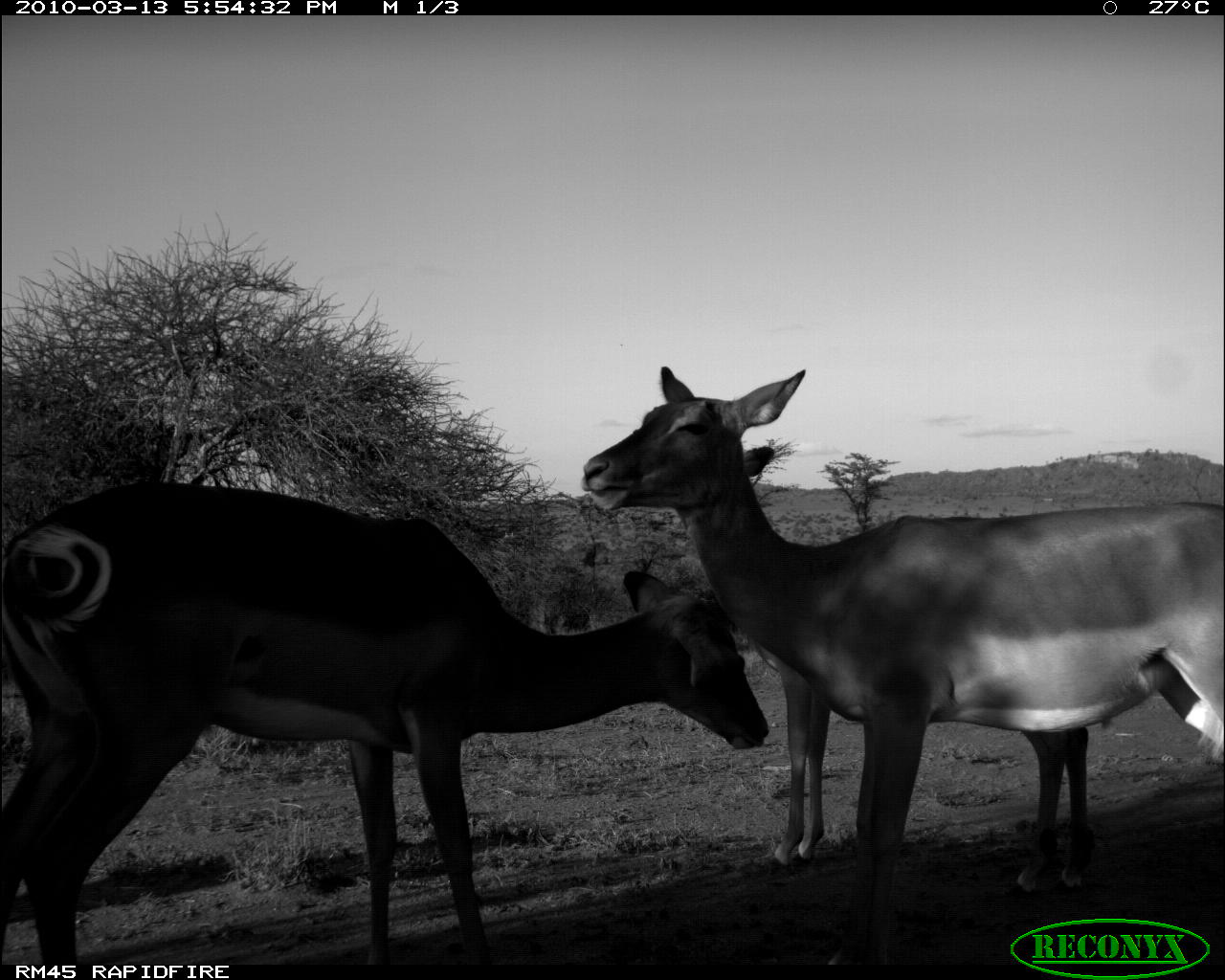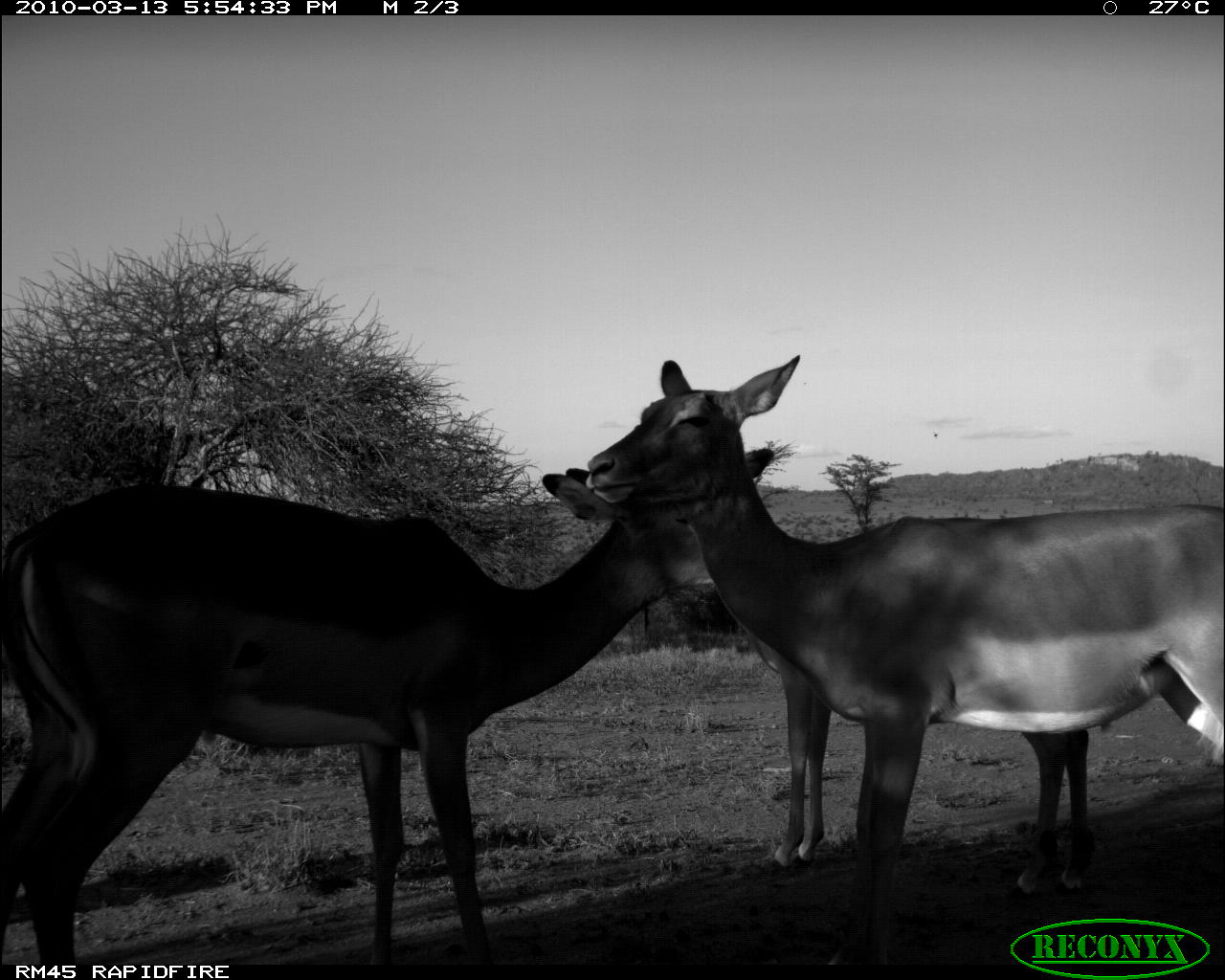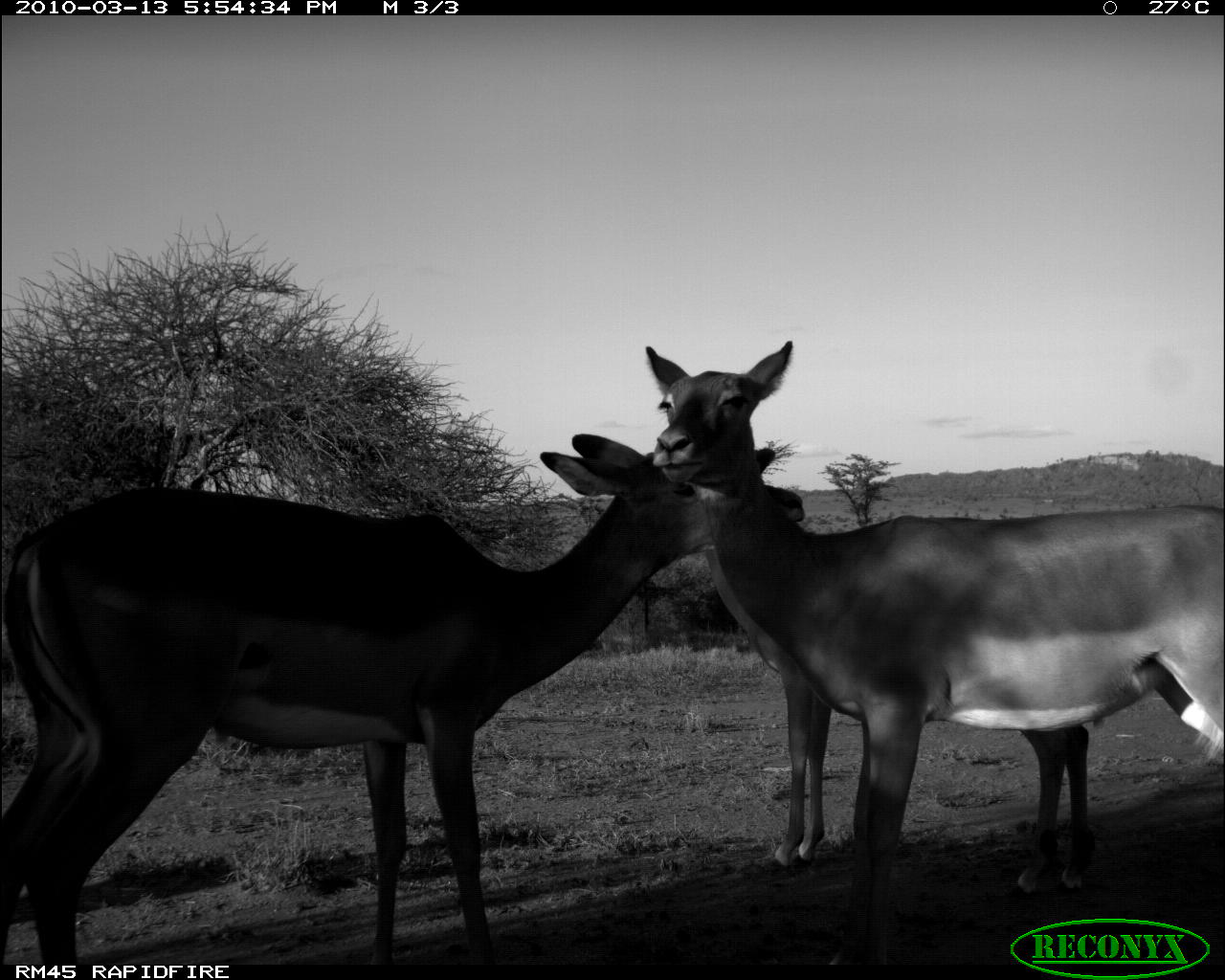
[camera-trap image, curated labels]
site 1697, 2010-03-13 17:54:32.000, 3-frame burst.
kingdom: Animalia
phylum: Chordata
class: Mammalia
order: Artiodactyla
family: Bovidae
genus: Aepyceros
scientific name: Aepyceros melampus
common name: impala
Aepyceros melampus (impala), count 3.